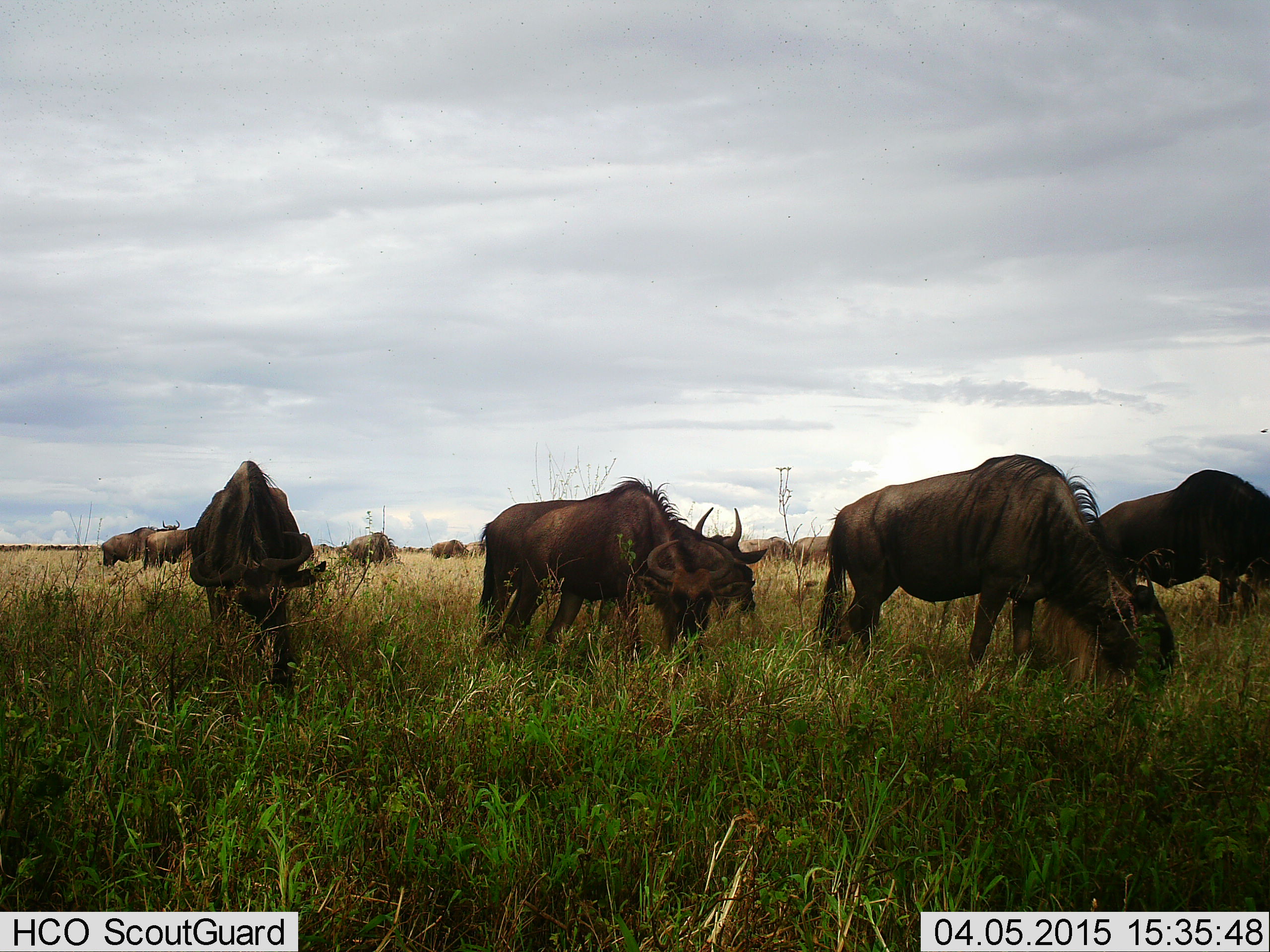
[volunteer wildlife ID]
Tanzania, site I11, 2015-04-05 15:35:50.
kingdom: Animalia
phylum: Chordata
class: Mammalia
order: Artiodactyla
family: Bovidae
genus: Connochaetes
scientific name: Connochaetes taurinus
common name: blue wildebeest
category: wildebeest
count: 11-50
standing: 27%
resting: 0%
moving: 9%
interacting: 0%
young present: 0%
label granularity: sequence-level